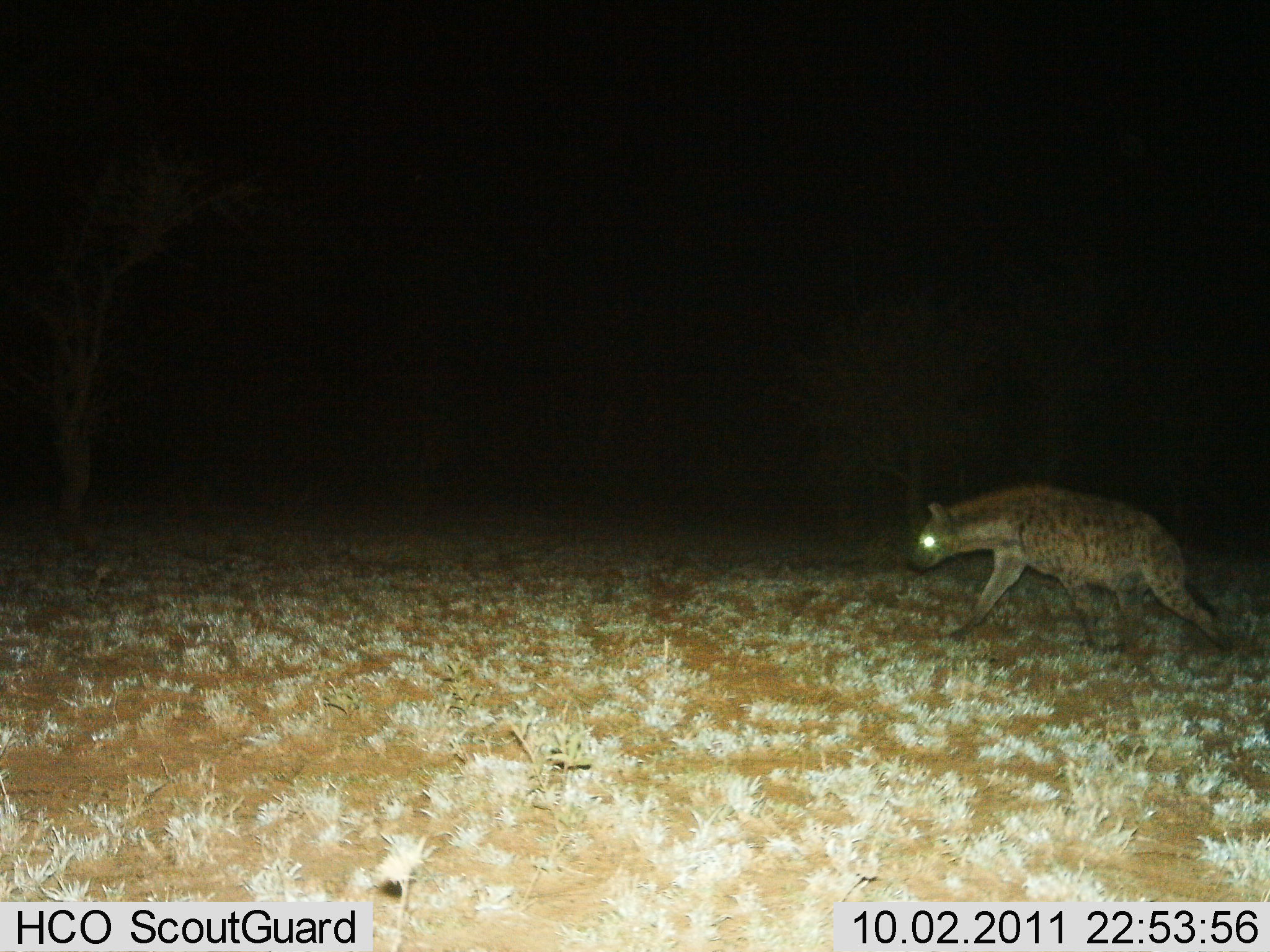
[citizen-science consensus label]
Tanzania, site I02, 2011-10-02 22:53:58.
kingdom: Animalia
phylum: Chordata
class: Mammalia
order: Carnivora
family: Hyaenidae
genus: Crocuta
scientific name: Crocuta crocuta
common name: spotted hyena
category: hyenaspotted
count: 1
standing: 0%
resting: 0%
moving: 100%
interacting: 0%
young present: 0%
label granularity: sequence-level